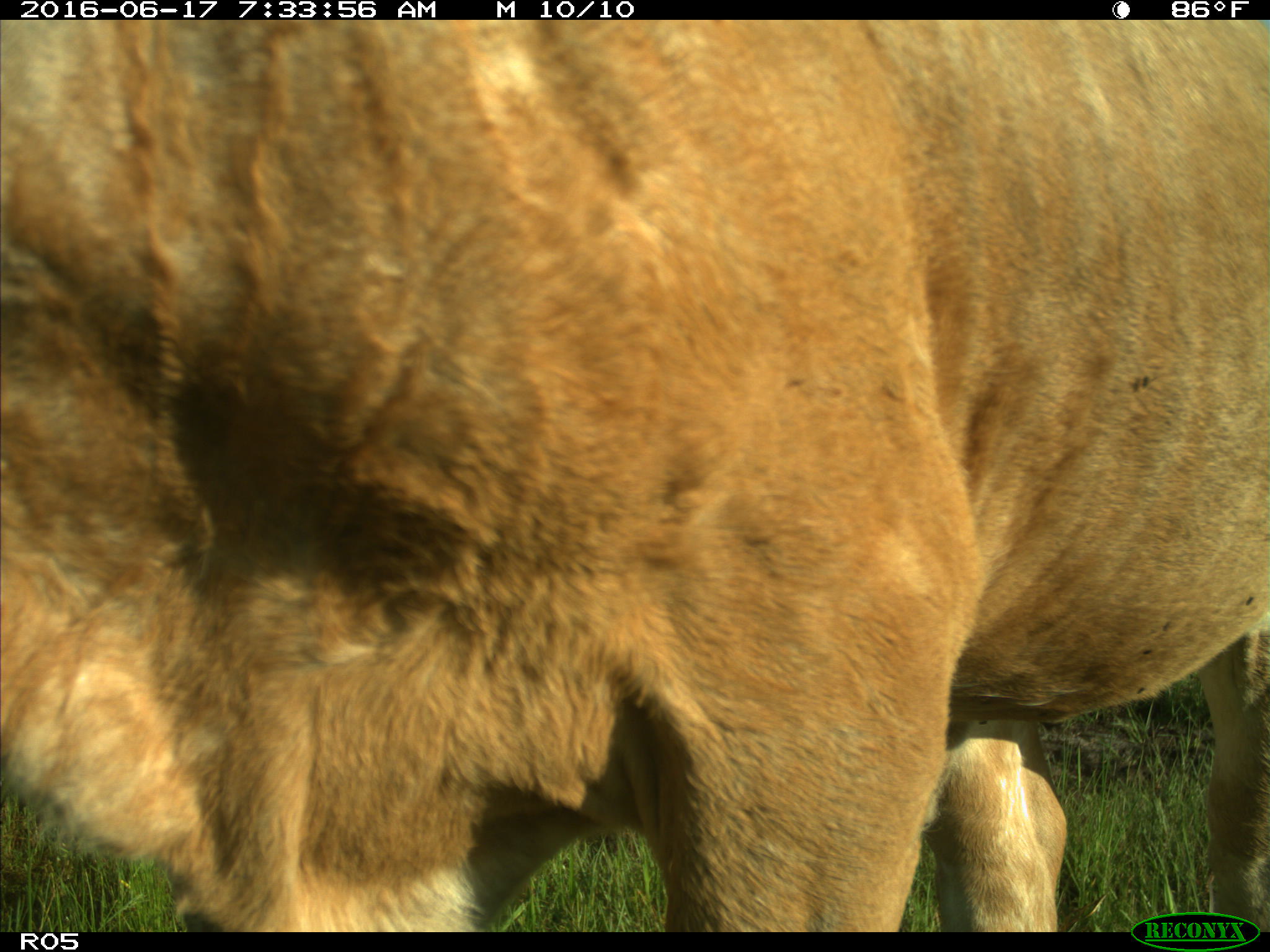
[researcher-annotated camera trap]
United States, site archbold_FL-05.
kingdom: Animalia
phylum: Chordata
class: Mammalia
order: Artiodactyla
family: Bovidae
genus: Bos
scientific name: Bos taurus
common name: domestic cow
Bos taurus (domestic cow).